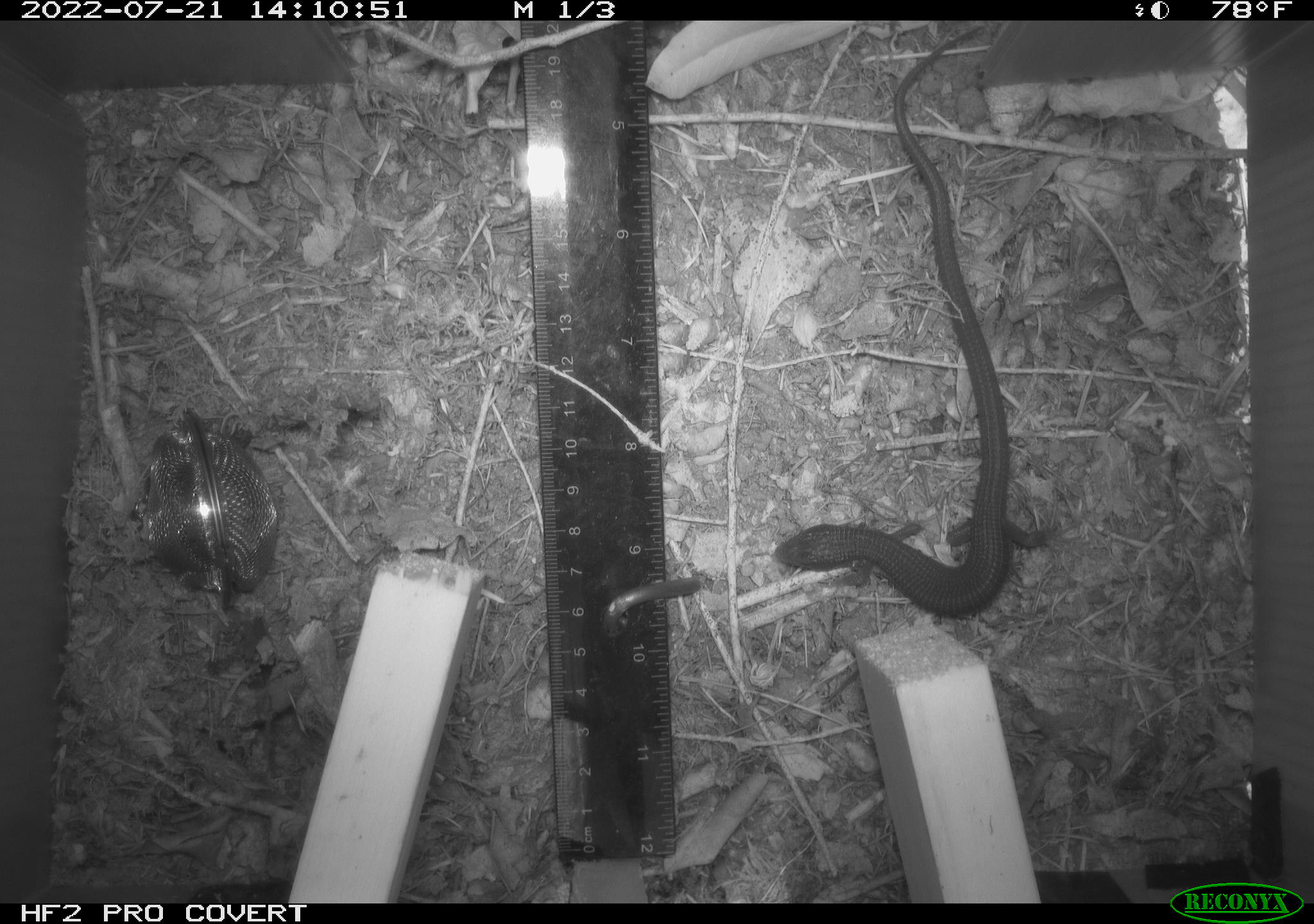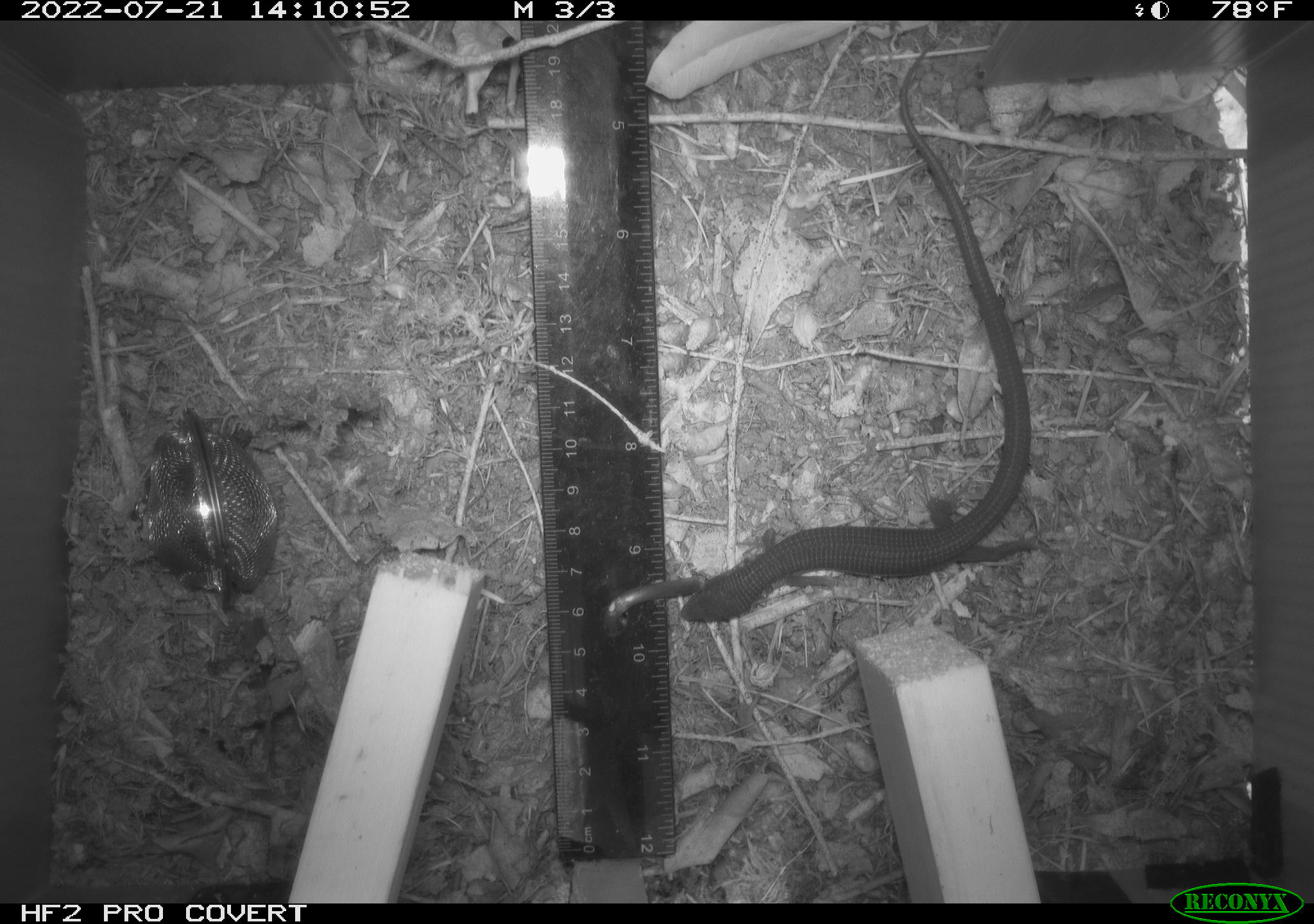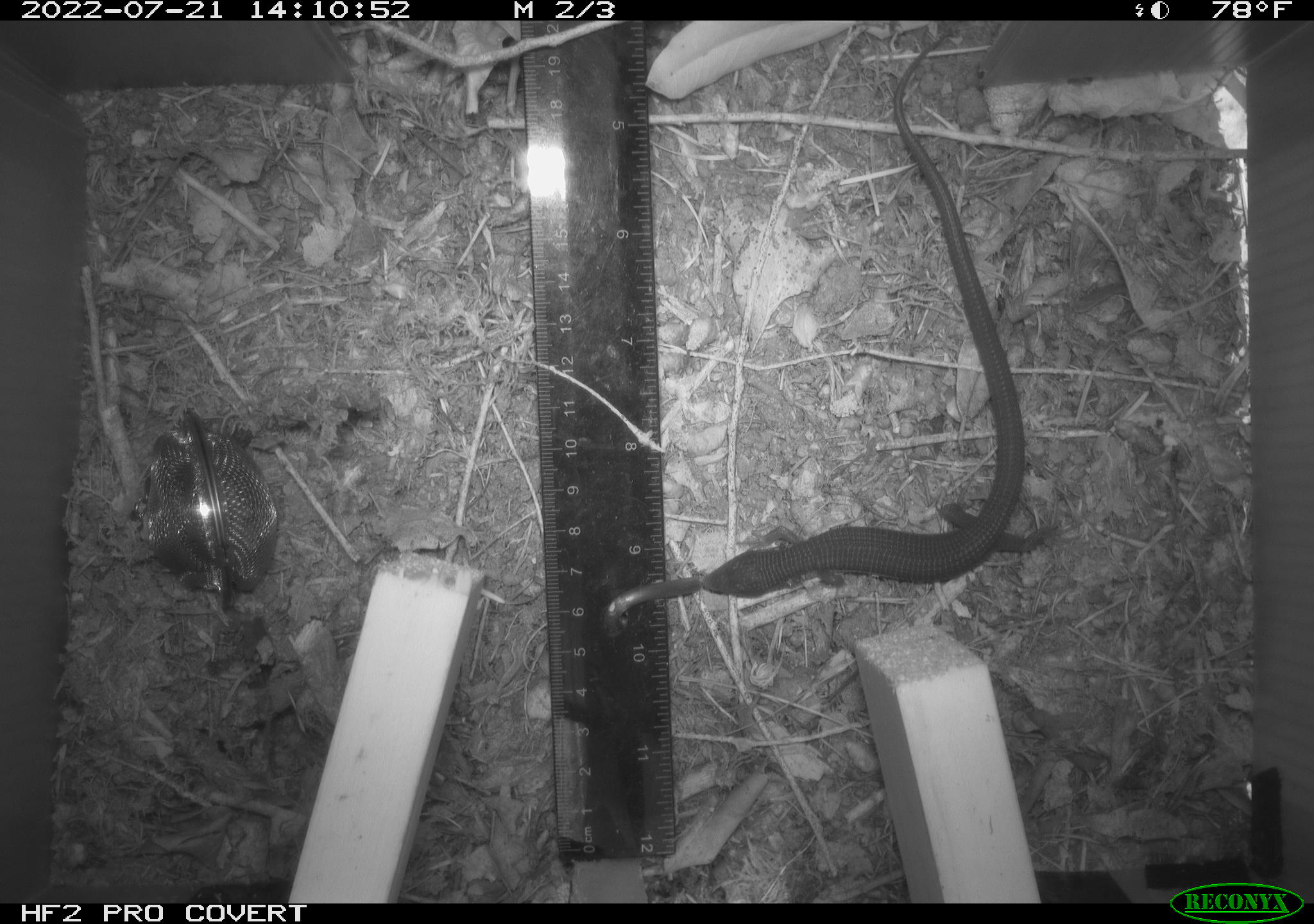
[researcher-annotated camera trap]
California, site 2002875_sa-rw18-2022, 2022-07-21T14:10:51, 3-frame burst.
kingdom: Animalia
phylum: Chordata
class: Reptilia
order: Squamata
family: Anguidae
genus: Elgaria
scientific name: Elgaria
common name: alligator lizards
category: elgaria species